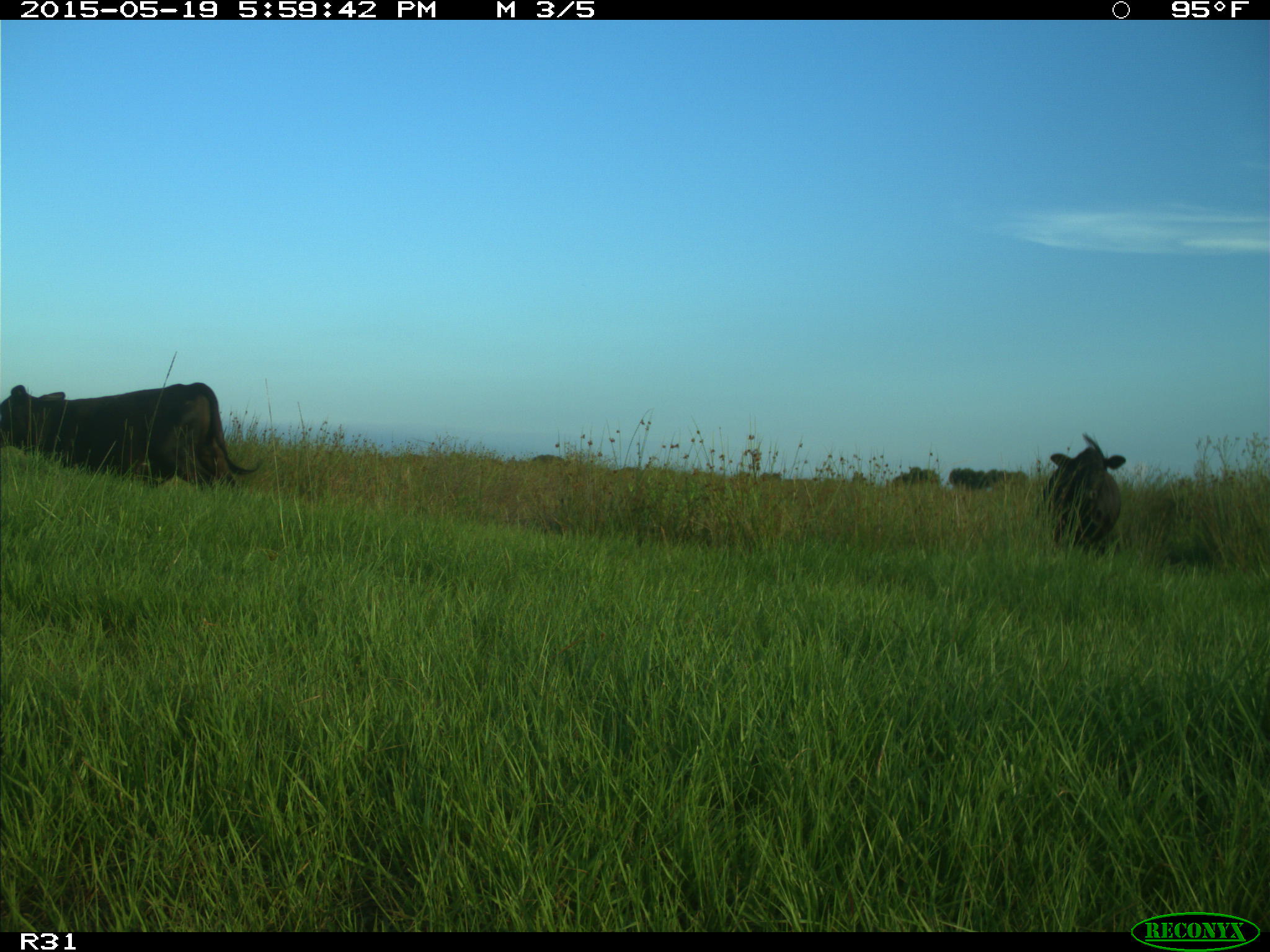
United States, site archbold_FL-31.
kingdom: Animalia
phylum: Chordata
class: Mammalia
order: Artiodactyla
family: Bovidae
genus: Bos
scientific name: Bos taurus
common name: domestic cow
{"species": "Bos taurus (domestic cow)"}